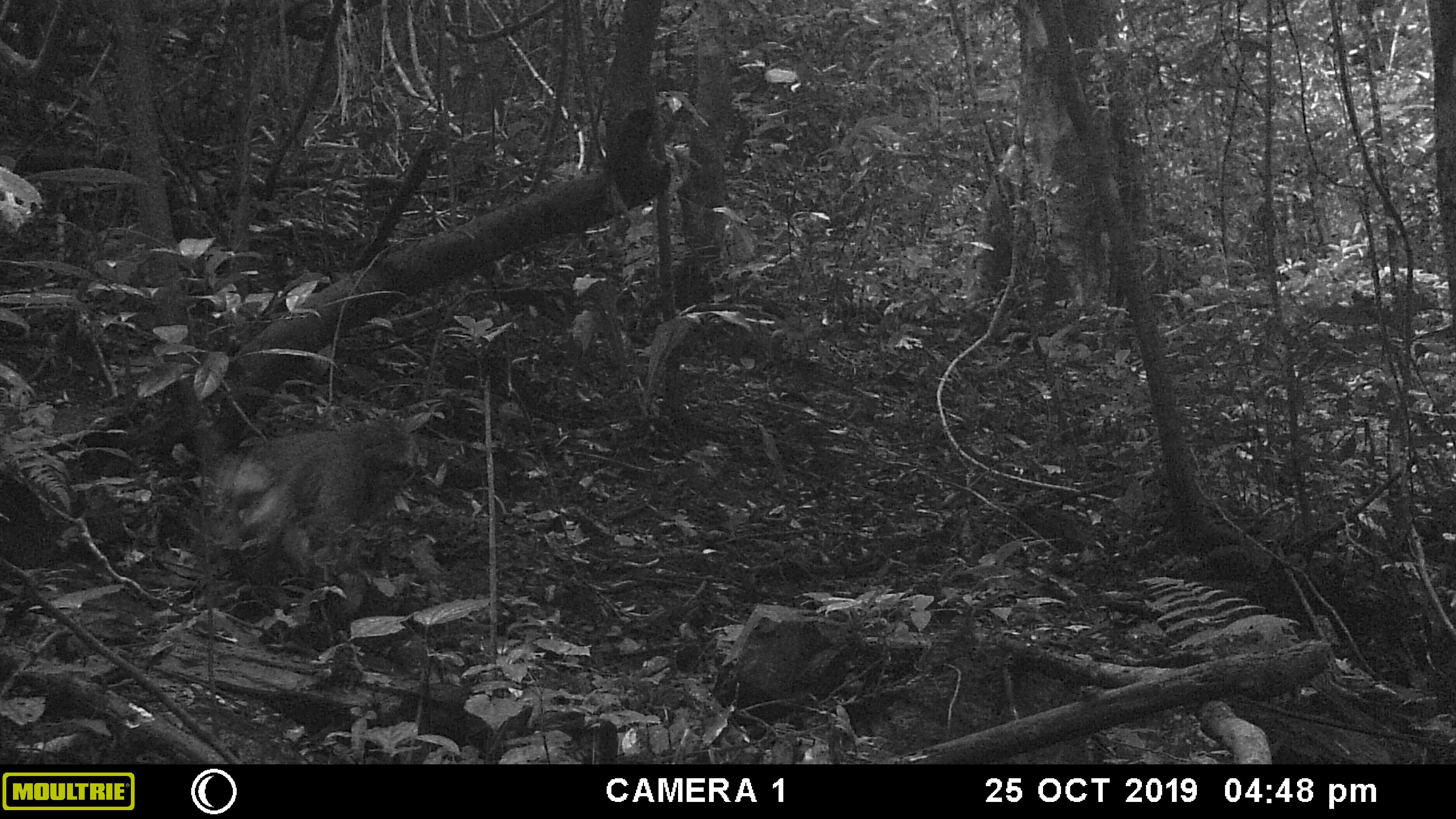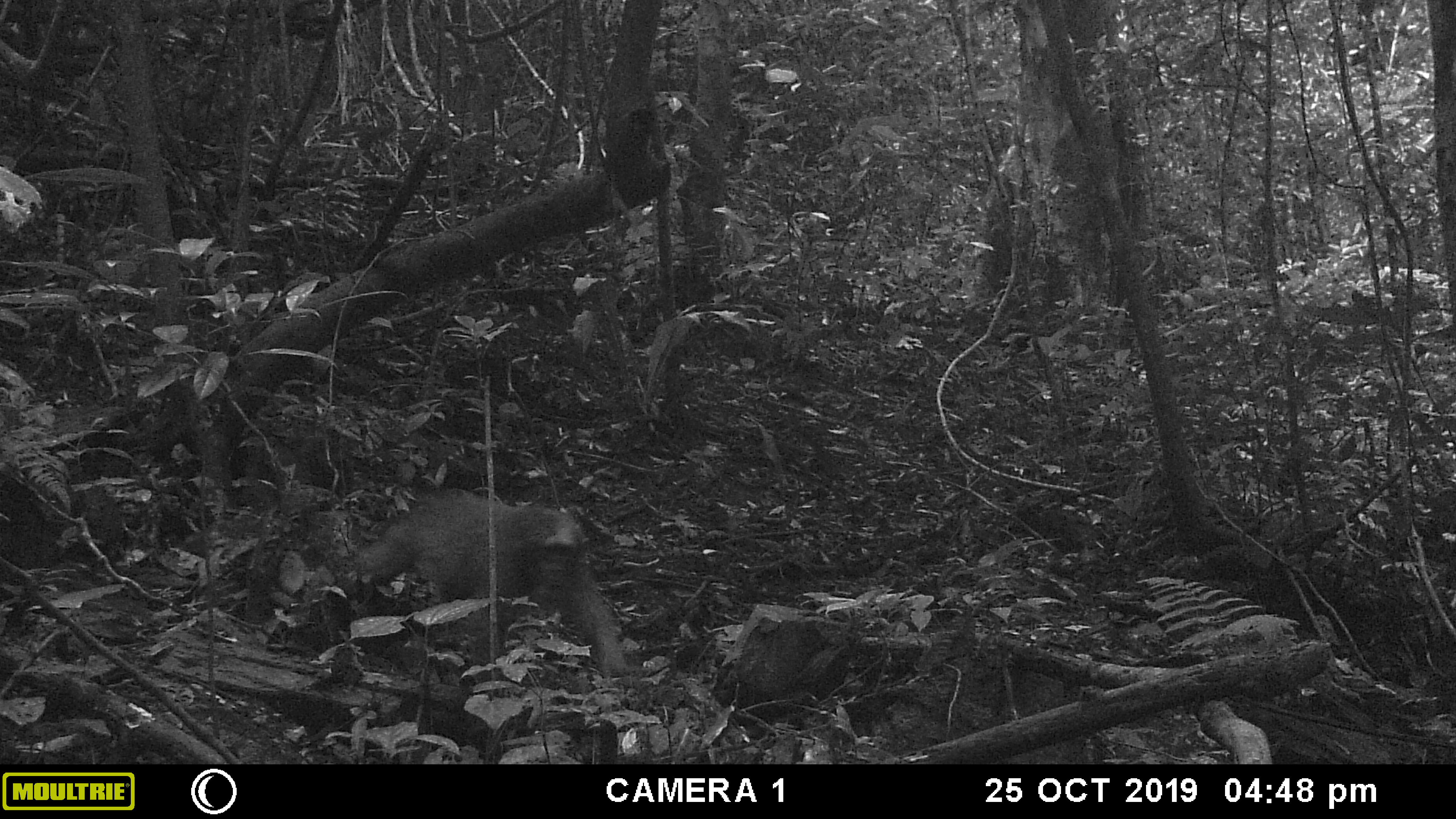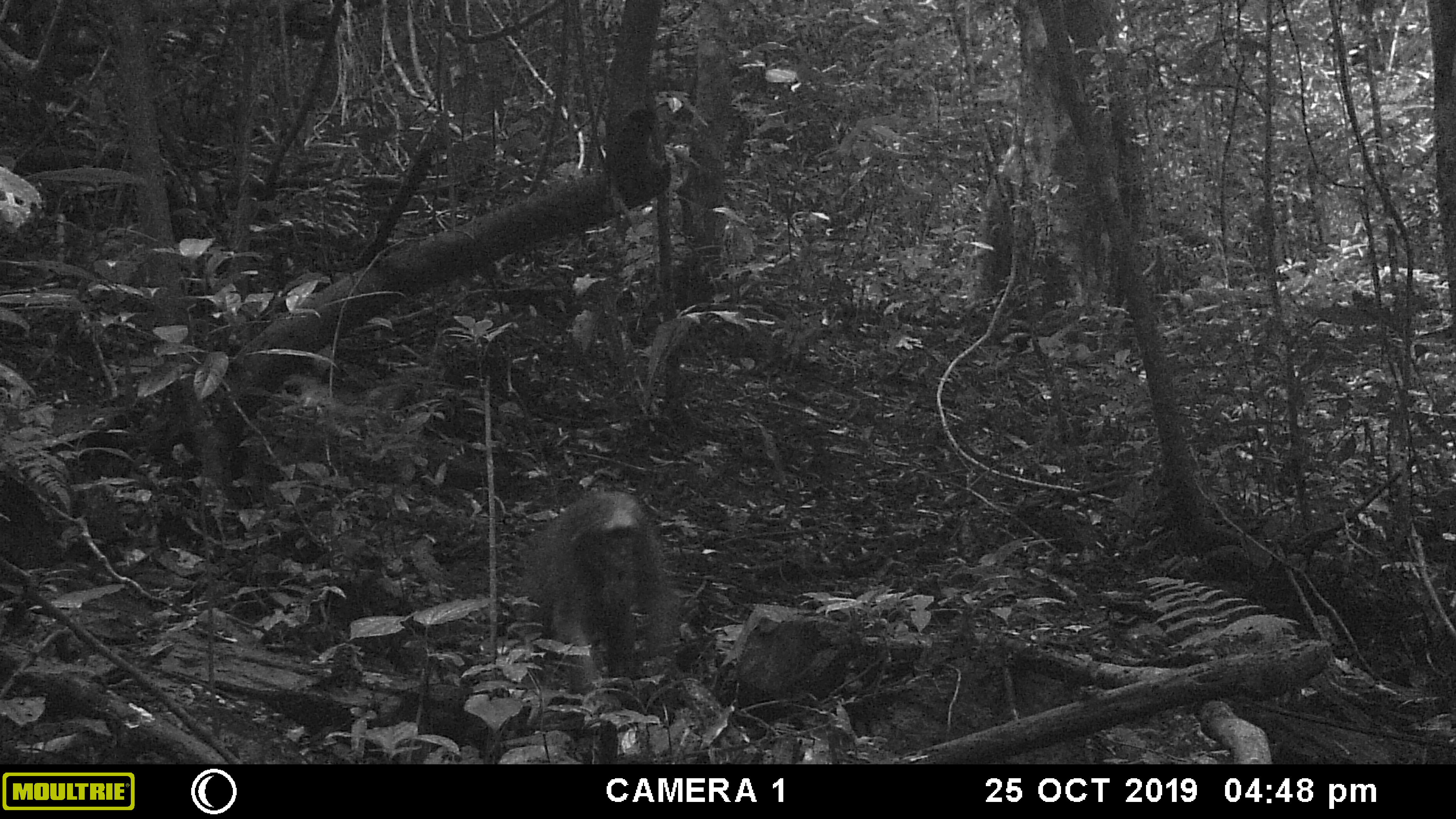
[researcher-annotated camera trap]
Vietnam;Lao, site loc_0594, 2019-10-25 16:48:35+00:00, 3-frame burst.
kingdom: Animalia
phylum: Chordata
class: Mammalia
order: Primates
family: Cercopithecidae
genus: Macaca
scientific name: Macaca arctoides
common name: stump-tailed macaque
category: stump tailed macaque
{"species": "stump tailed macaque (stump-tailed macaque) (Macaca arctoides)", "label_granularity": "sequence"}